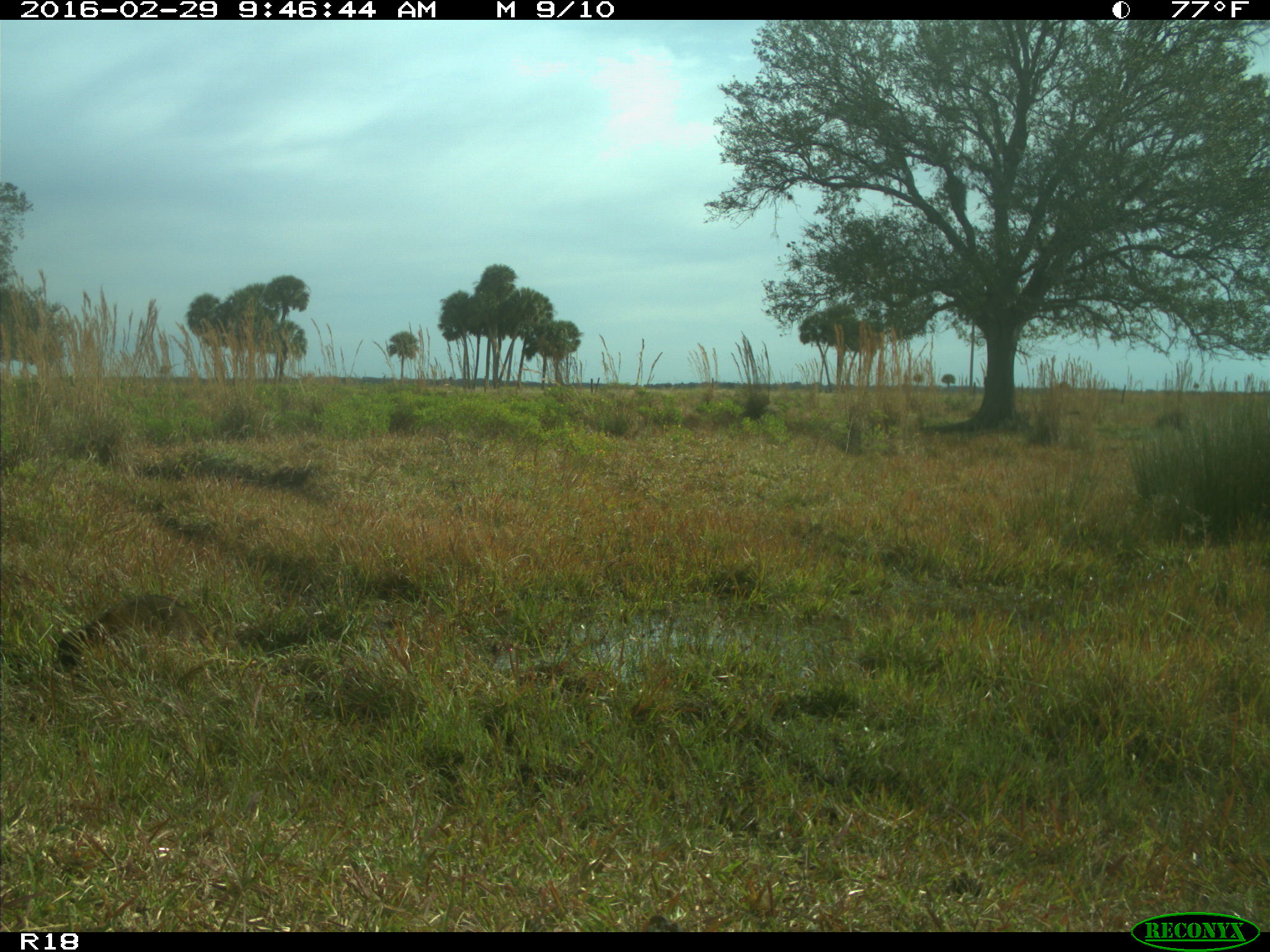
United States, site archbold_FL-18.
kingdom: Animalia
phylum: Chordata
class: Mammalia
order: Carnivora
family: Procyonidae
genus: Procyon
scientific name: Procyon lotor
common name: common raccoon